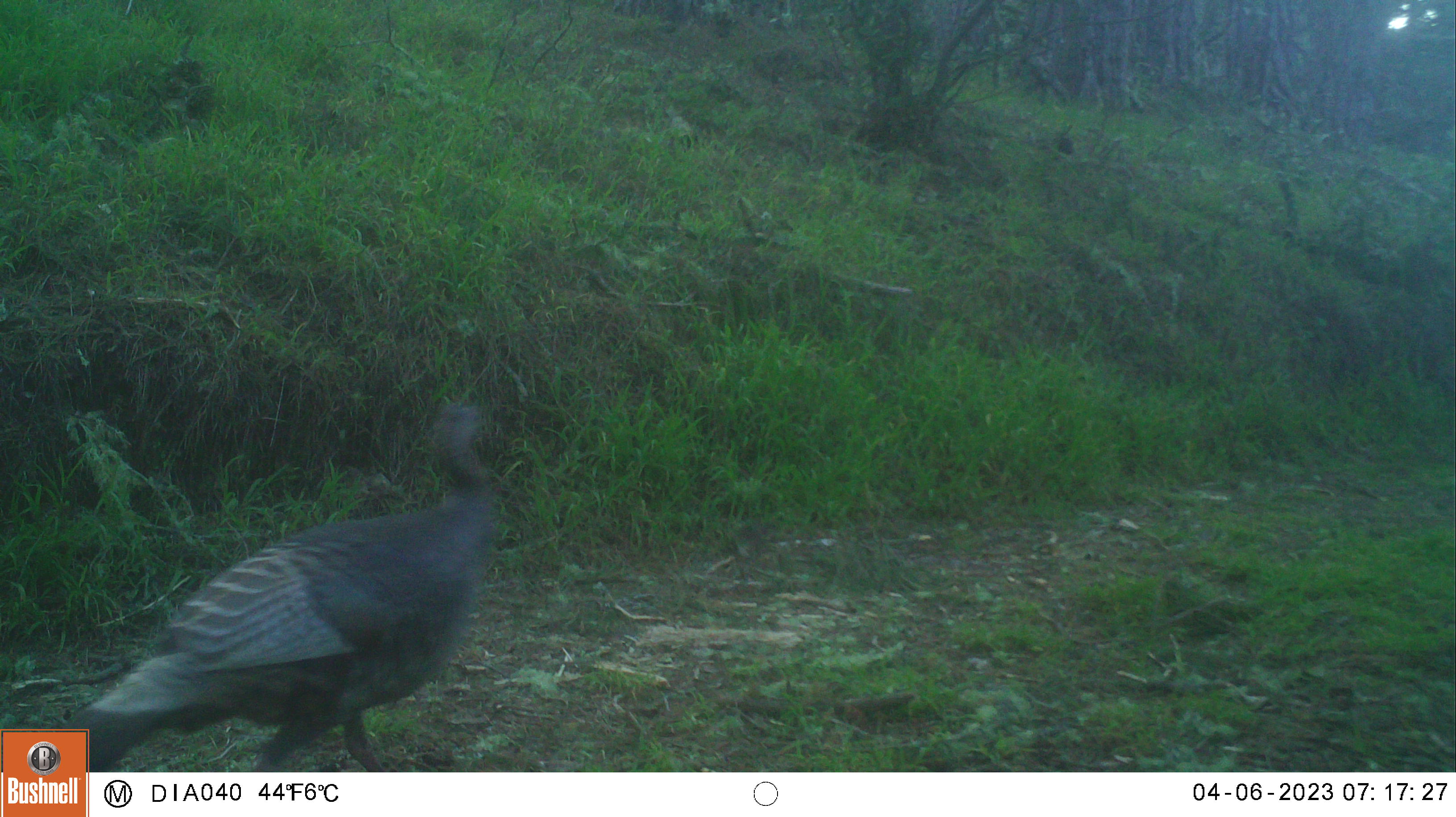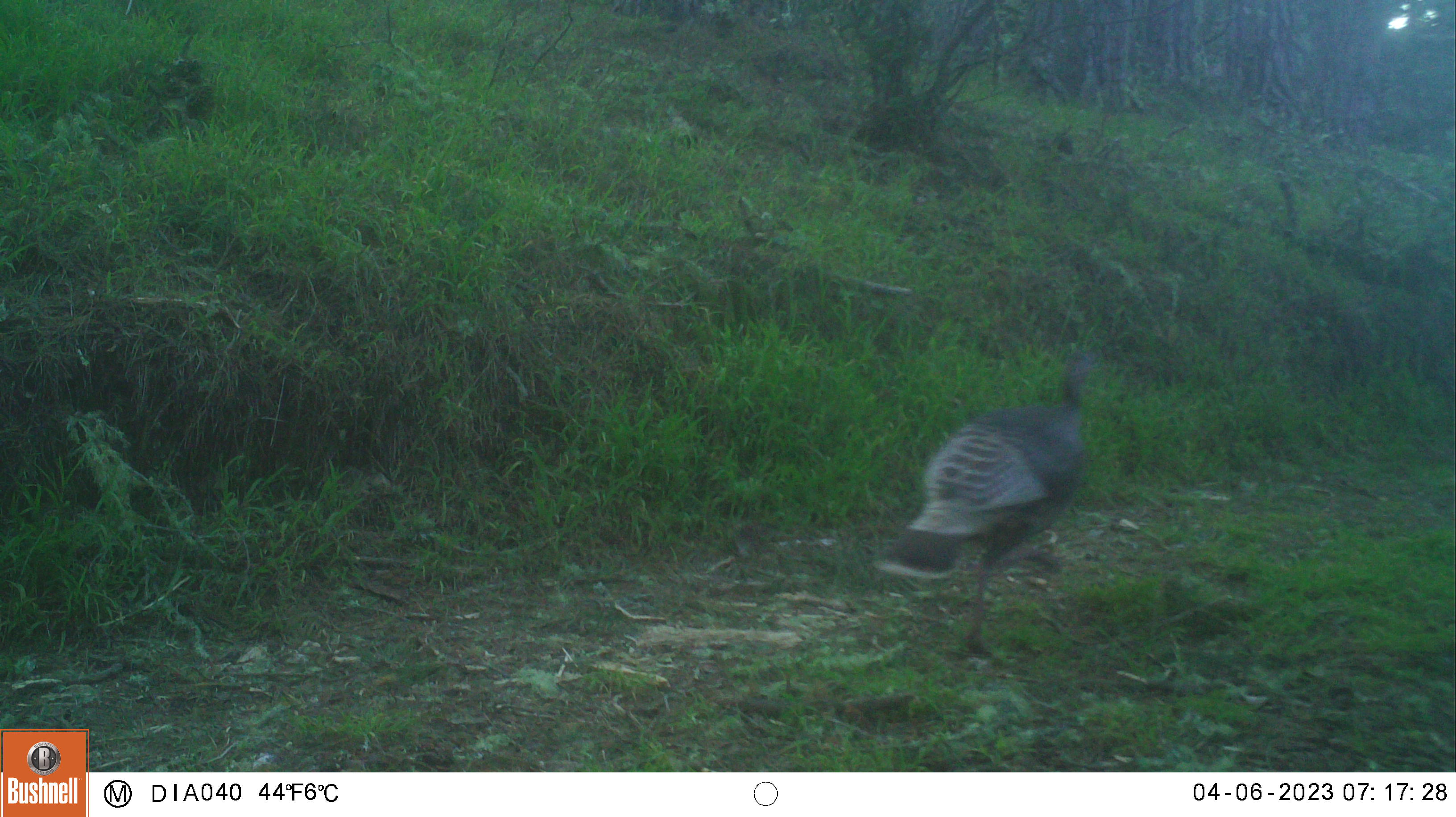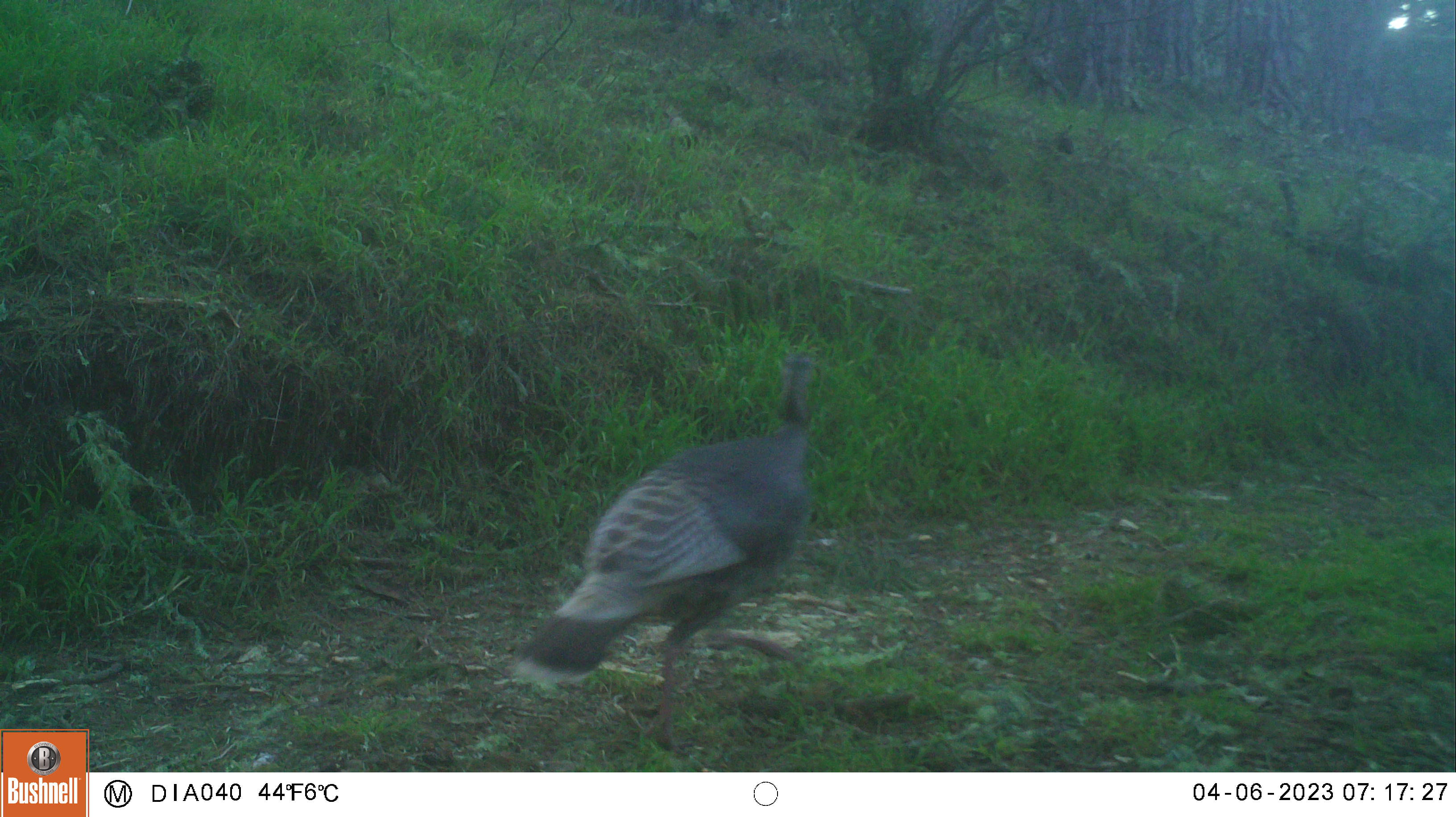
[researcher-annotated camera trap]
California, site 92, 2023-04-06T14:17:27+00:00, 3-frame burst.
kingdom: Animalia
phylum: Chordata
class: Aves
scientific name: Aves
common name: bird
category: unknown bird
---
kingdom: Animalia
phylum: Chordata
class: Aves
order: Galliformes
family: Phasianidae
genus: Meleagris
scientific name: Meleagris gallopavo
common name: turkey